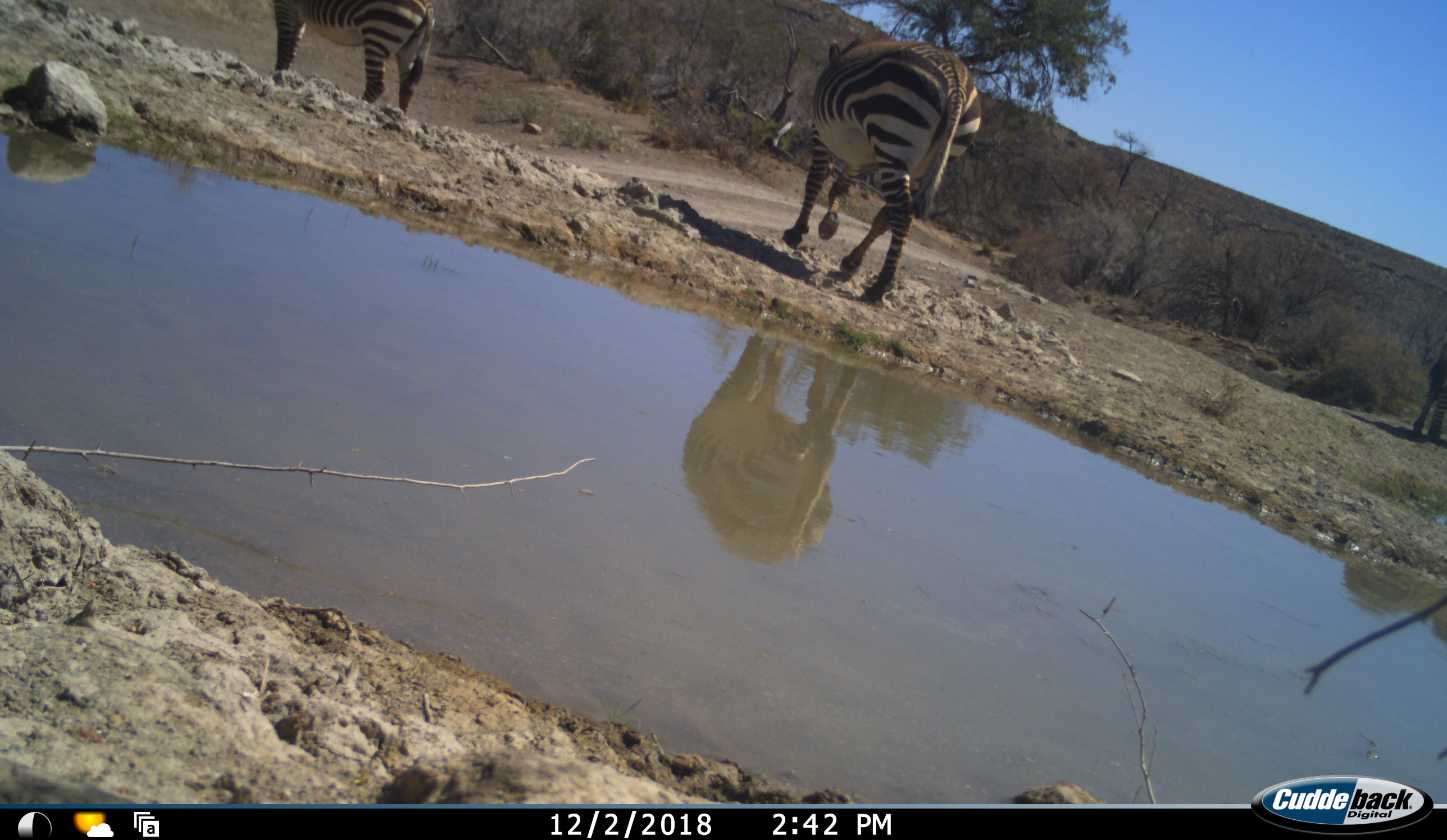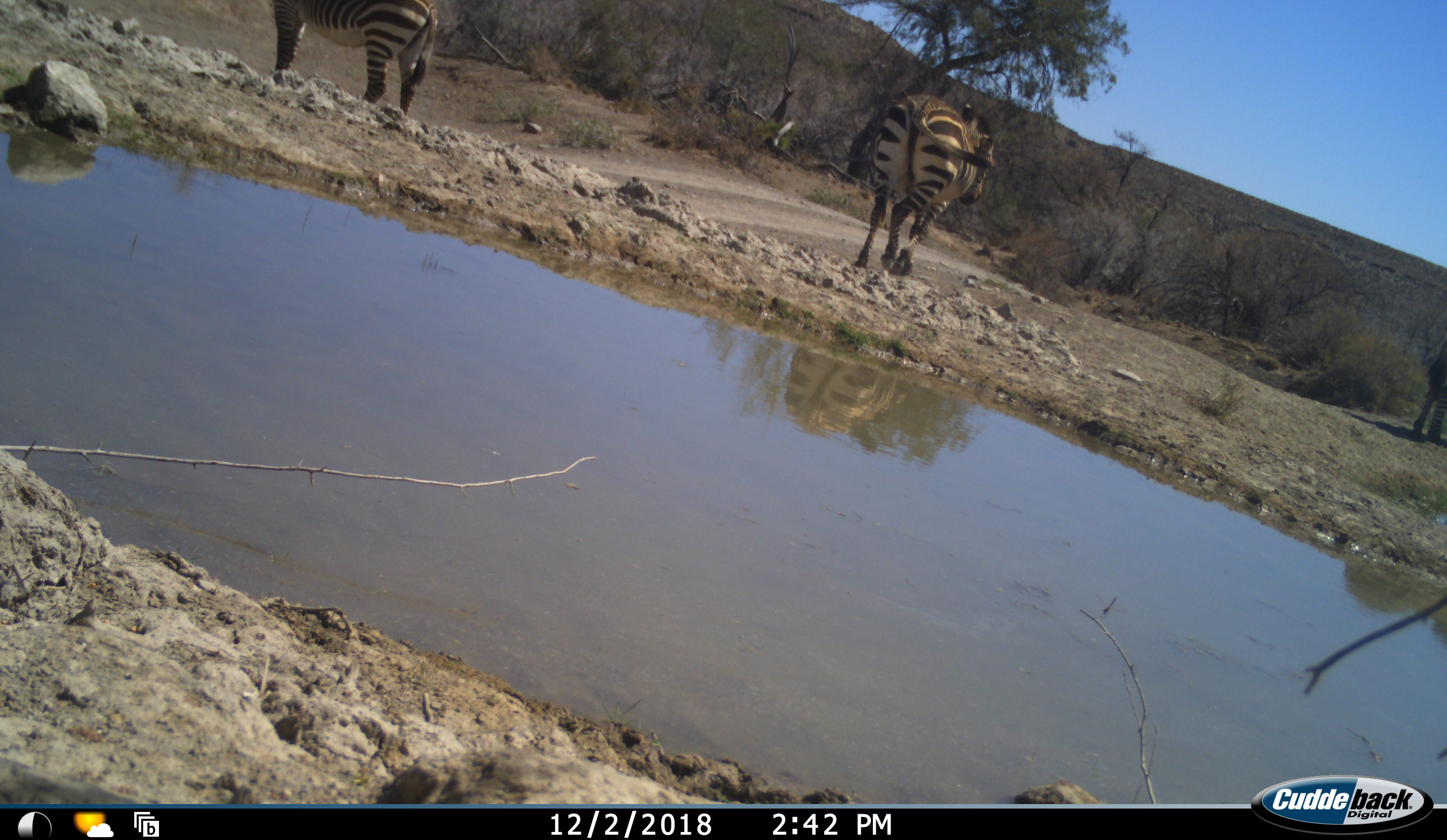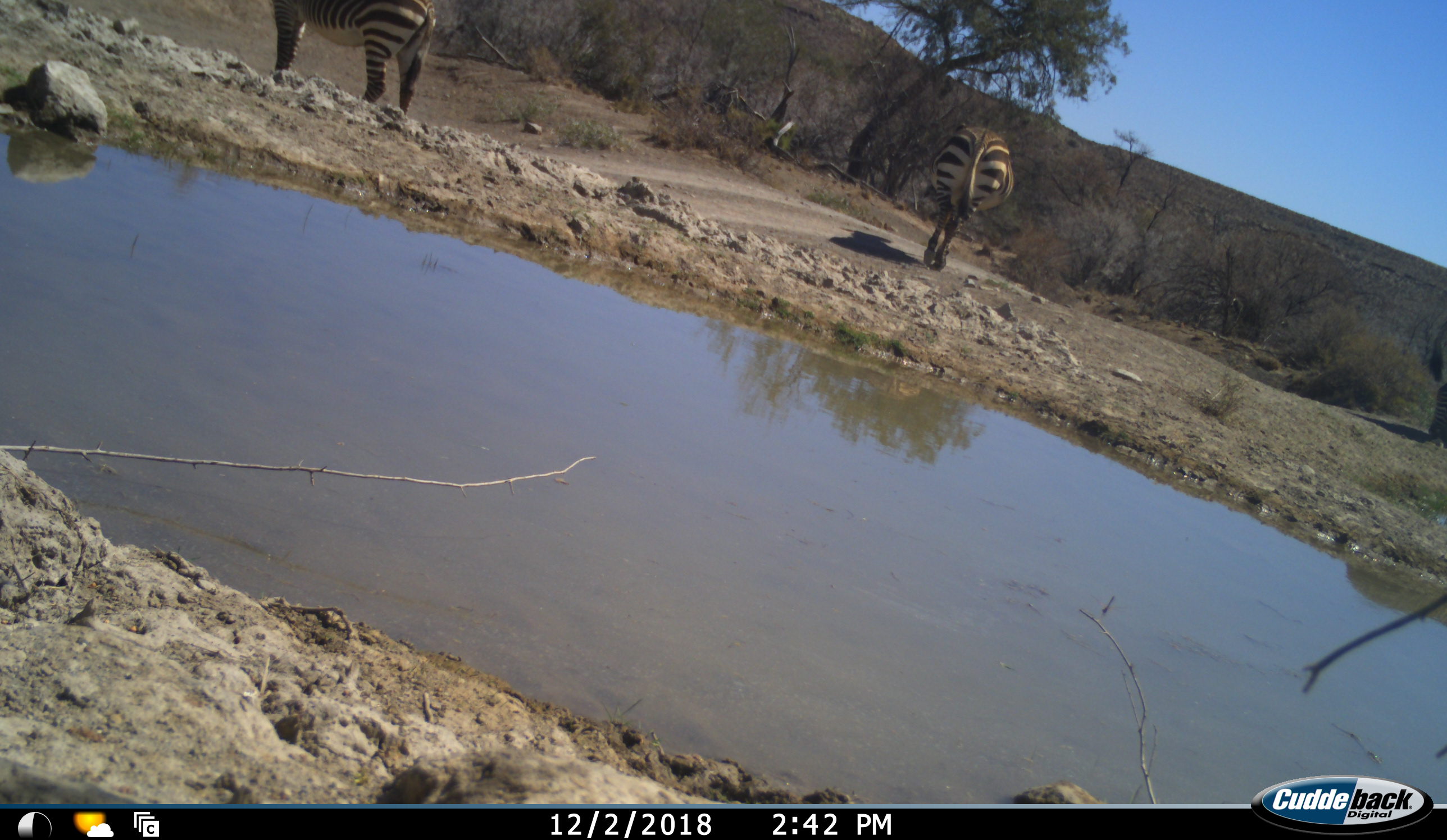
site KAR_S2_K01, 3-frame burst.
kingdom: Animalia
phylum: Chordata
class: Mammalia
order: Perissodactyla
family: Equidae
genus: Equus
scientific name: Equus zebra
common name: mountain zebra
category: zebramountain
Zebramountain (mountain zebra) (Equus zebra), count 3. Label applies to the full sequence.